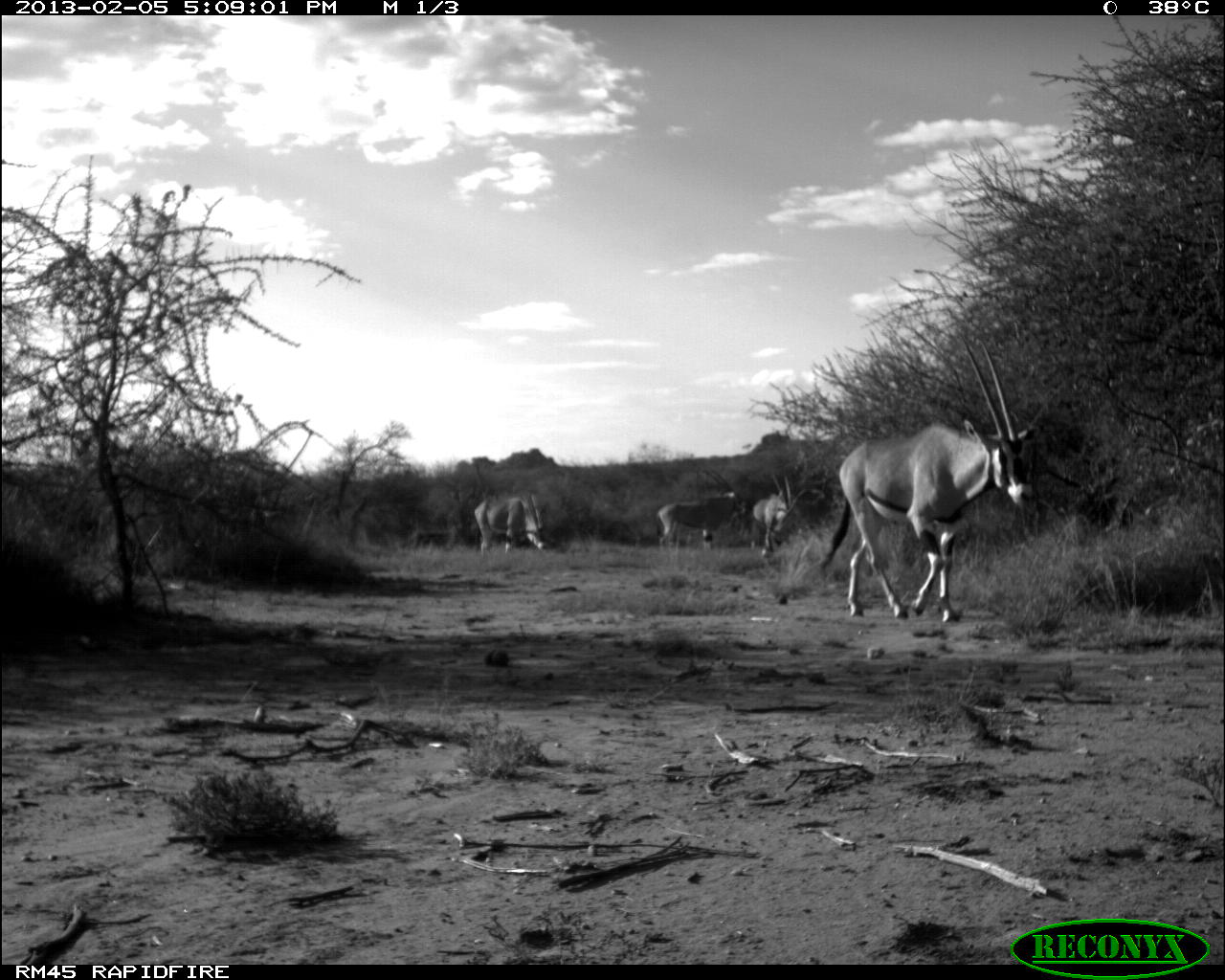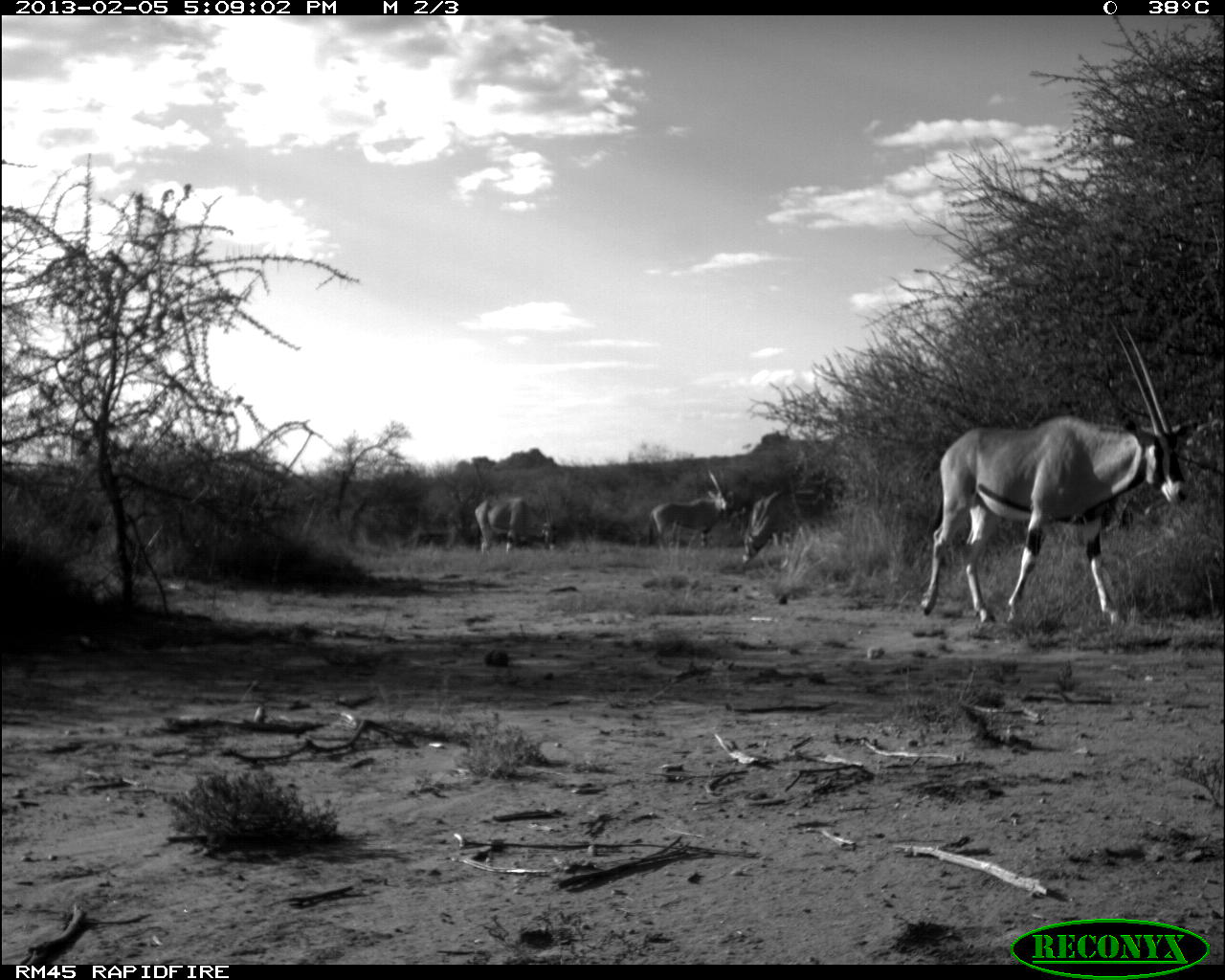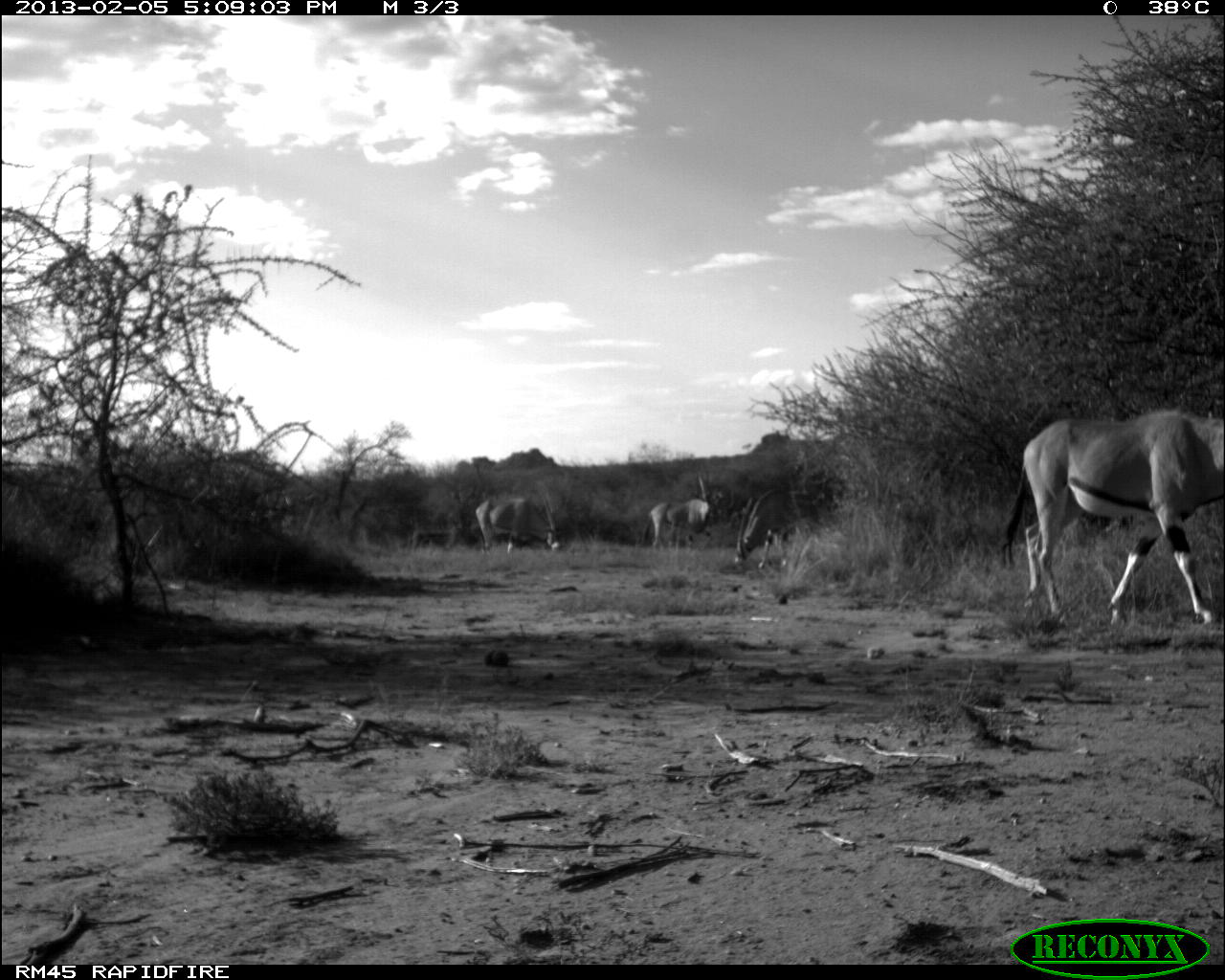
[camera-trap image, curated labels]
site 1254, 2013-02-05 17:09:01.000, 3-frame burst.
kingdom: Animalia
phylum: Chordata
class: Mammalia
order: Artiodactyla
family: Bovidae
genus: Oryx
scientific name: Oryx beisa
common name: east african oryx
Oryx beisa (east african oryx), count 4.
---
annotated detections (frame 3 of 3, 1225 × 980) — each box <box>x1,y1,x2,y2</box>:
oryx beisa: <box>1004,411,1219,627</box>; <box>732,488,826,568</box>; <box>475,495,561,553</box>; <box>649,474,715,549</box>